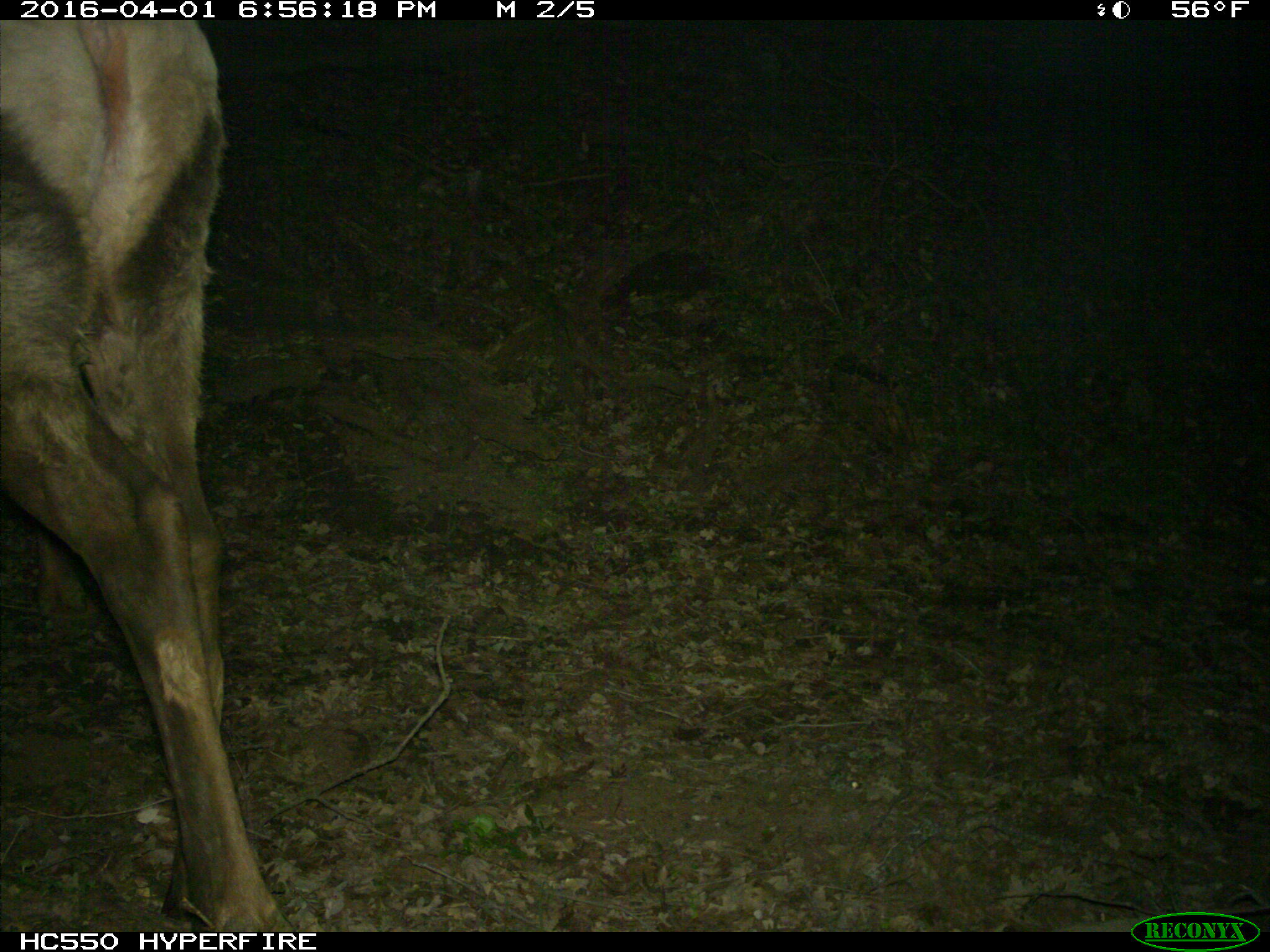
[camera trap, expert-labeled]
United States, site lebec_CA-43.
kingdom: Animalia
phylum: Chordata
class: Mammalia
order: Artiodactyla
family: Cervidae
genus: Cervus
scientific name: Cervus canadensis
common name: elk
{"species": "Cervus canadensis (elk)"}